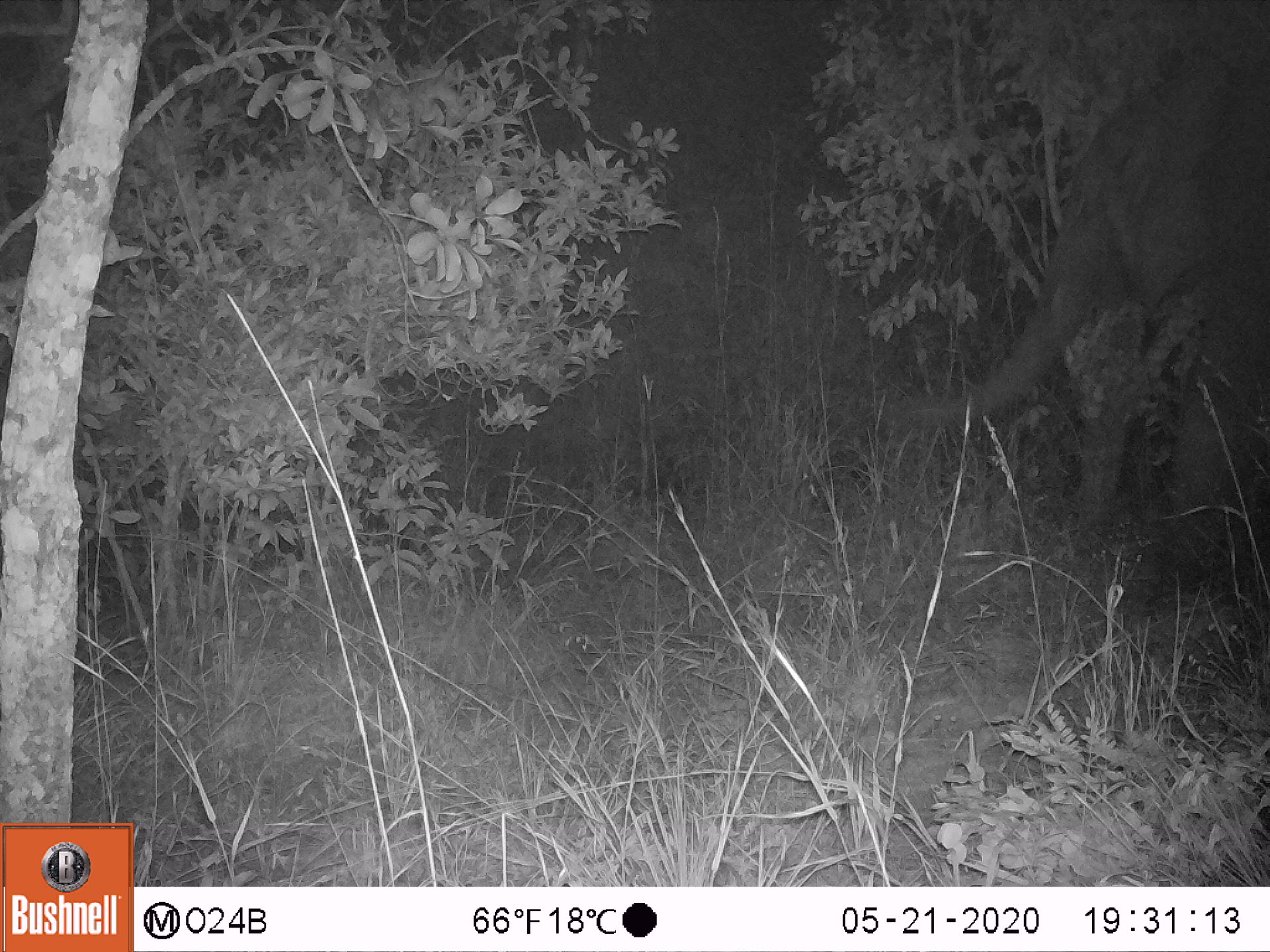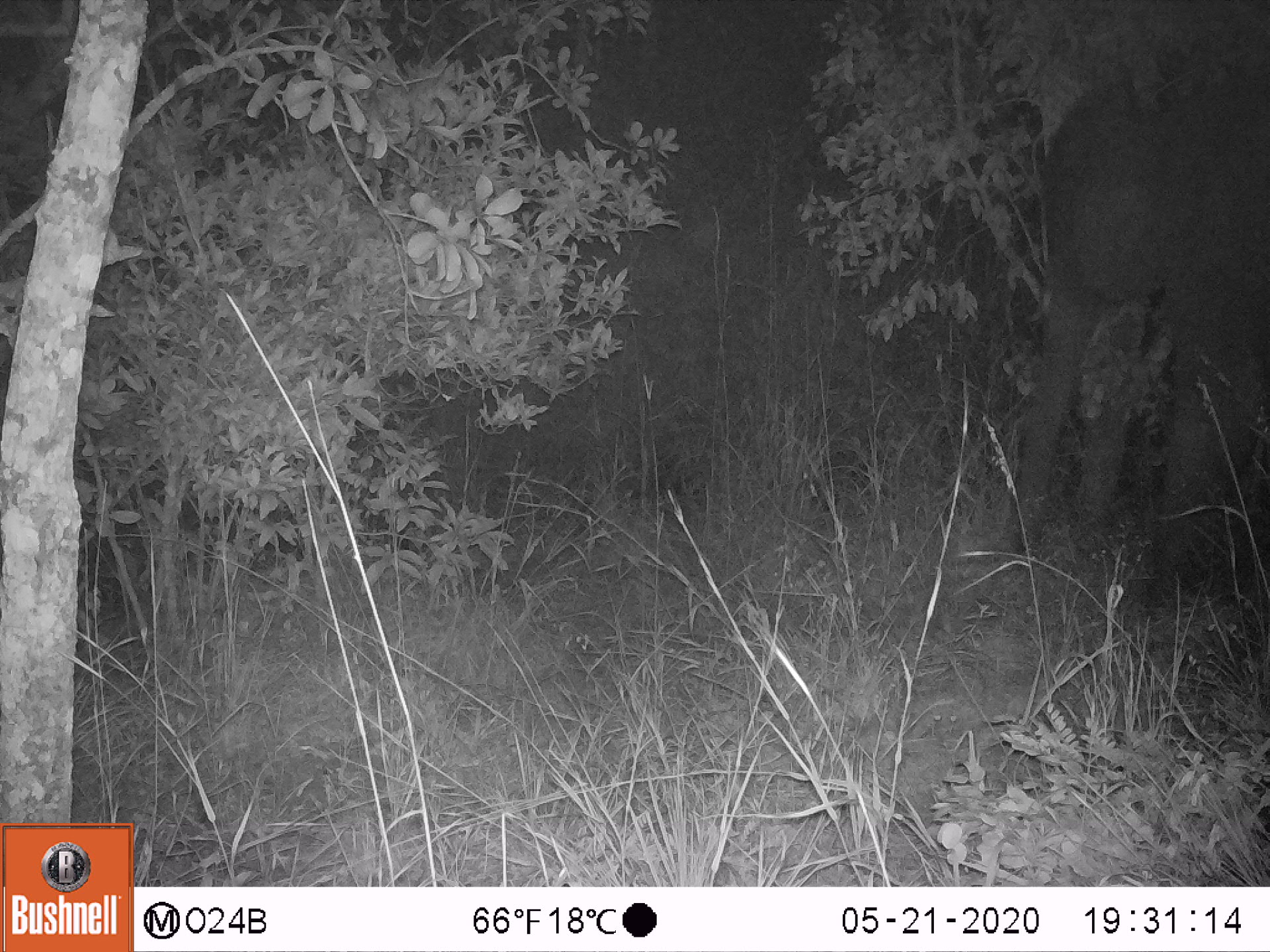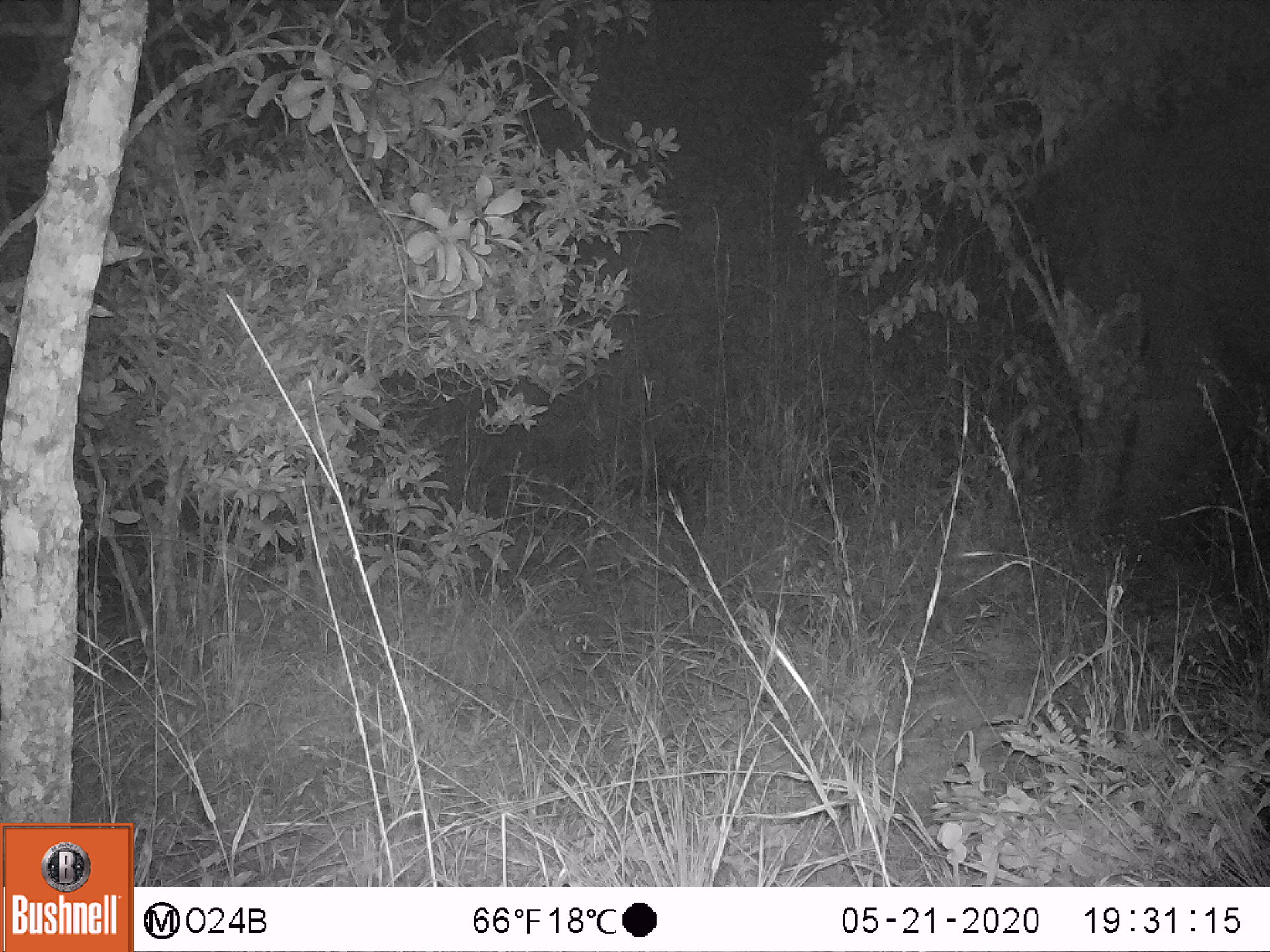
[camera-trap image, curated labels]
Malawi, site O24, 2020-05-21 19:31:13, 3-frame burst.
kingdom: Animalia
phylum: Chordata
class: Mammalia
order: Proboscidea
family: Elephantidae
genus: Loxodonta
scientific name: Loxodonta africana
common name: african savanna elephant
African savanna elephant (Loxodonta africana), count 1.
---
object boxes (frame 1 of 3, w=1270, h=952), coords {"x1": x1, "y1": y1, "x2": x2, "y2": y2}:
african savanna elephant: {"x1": 887, "y1": 59, "x2": 1268, "y2": 589}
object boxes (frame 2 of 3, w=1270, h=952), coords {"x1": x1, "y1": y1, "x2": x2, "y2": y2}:
african savanna elephant: {"x1": 987, "y1": 67, "x2": 1268, "y2": 605}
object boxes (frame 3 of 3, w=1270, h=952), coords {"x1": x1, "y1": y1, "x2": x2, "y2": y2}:
african savanna elephant: {"x1": 1021, "y1": 84, "x2": 1268, "y2": 561}